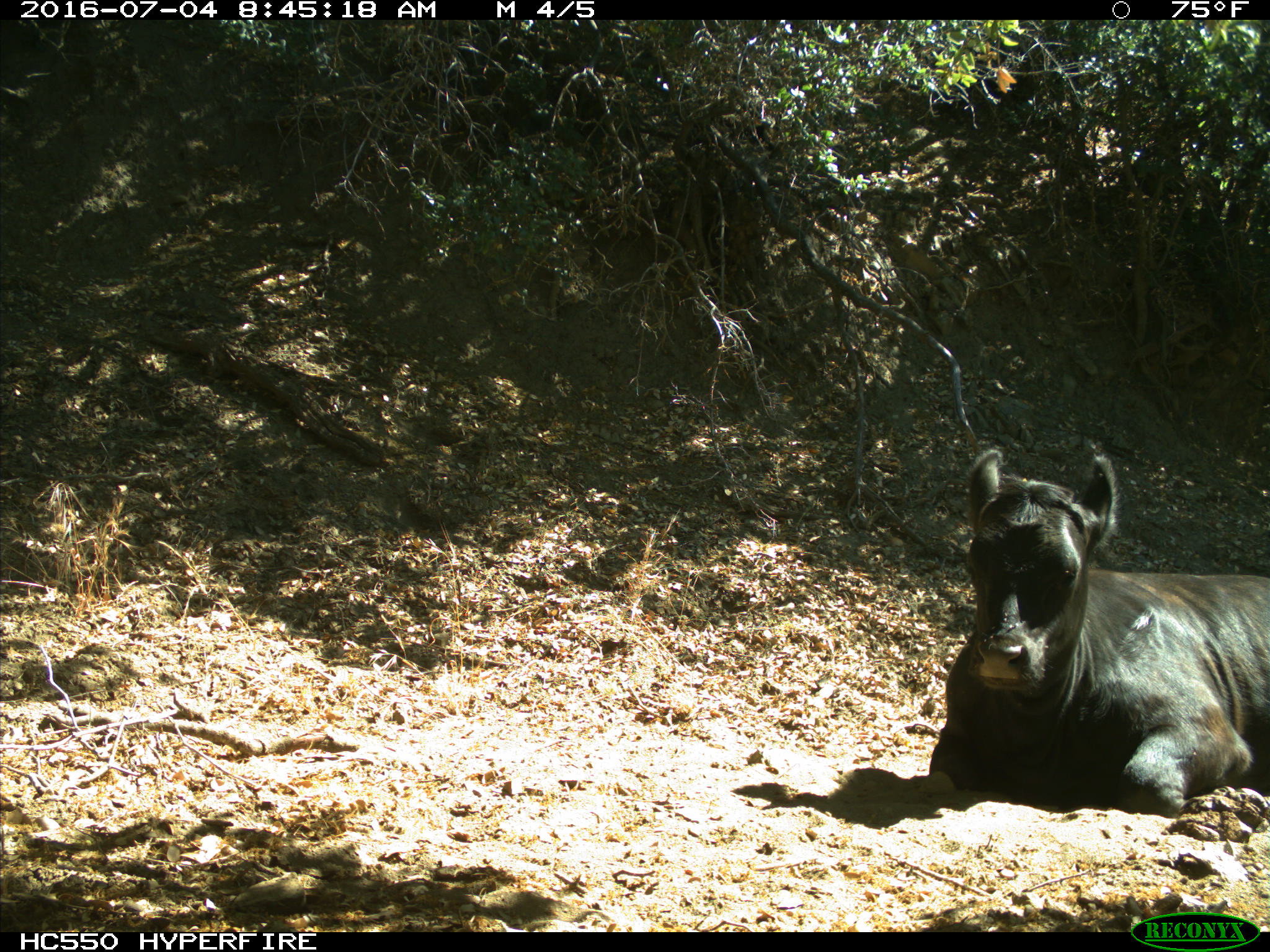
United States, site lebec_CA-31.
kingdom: Animalia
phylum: Chordata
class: Mammalia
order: Artiodactyla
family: Bovidae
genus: Bos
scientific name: Bos taurus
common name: domestic cow